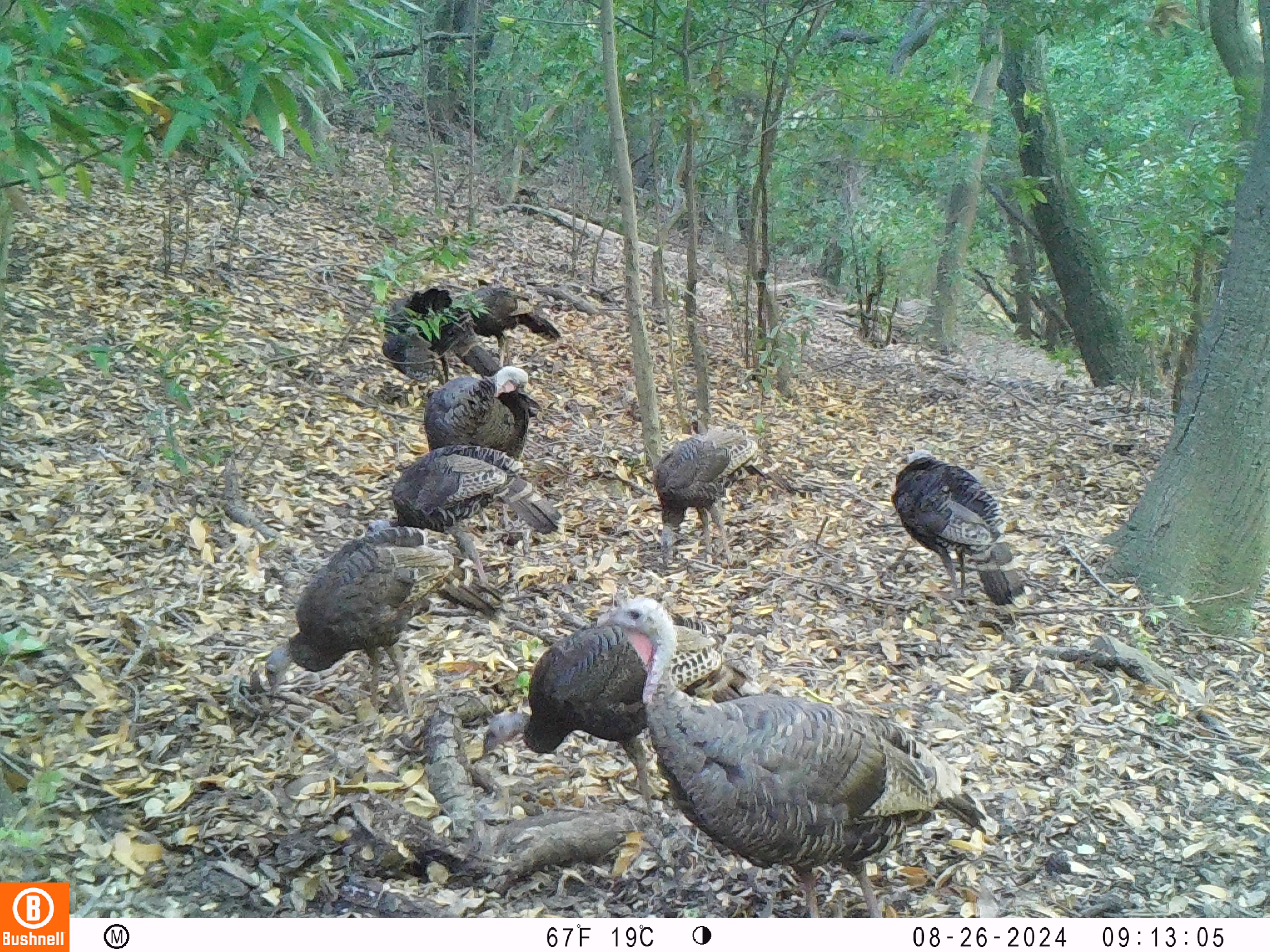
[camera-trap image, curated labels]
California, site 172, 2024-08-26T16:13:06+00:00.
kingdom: Animalia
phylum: Chordata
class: Aves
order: Galliformes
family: Phasianidae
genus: Meleagris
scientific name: Meleagris gallopavo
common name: turkey